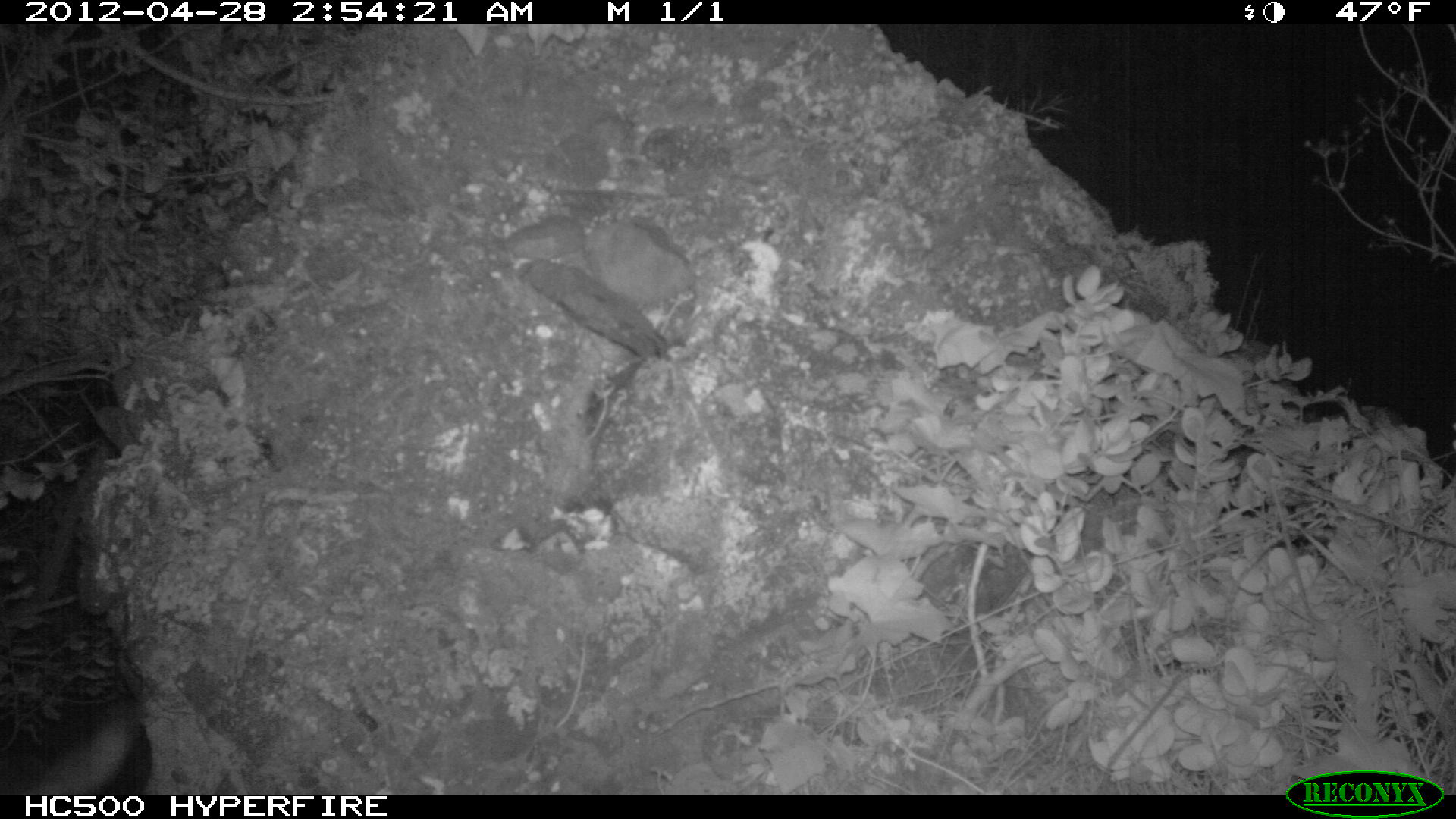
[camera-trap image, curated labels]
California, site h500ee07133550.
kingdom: Animalia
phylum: Chordata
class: Mammalia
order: Carnivora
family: Canidae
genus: Urocyon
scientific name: Urocyon littoralis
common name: island fox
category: fox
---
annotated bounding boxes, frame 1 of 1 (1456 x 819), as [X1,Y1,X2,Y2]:
fox: [29,704,141,795]